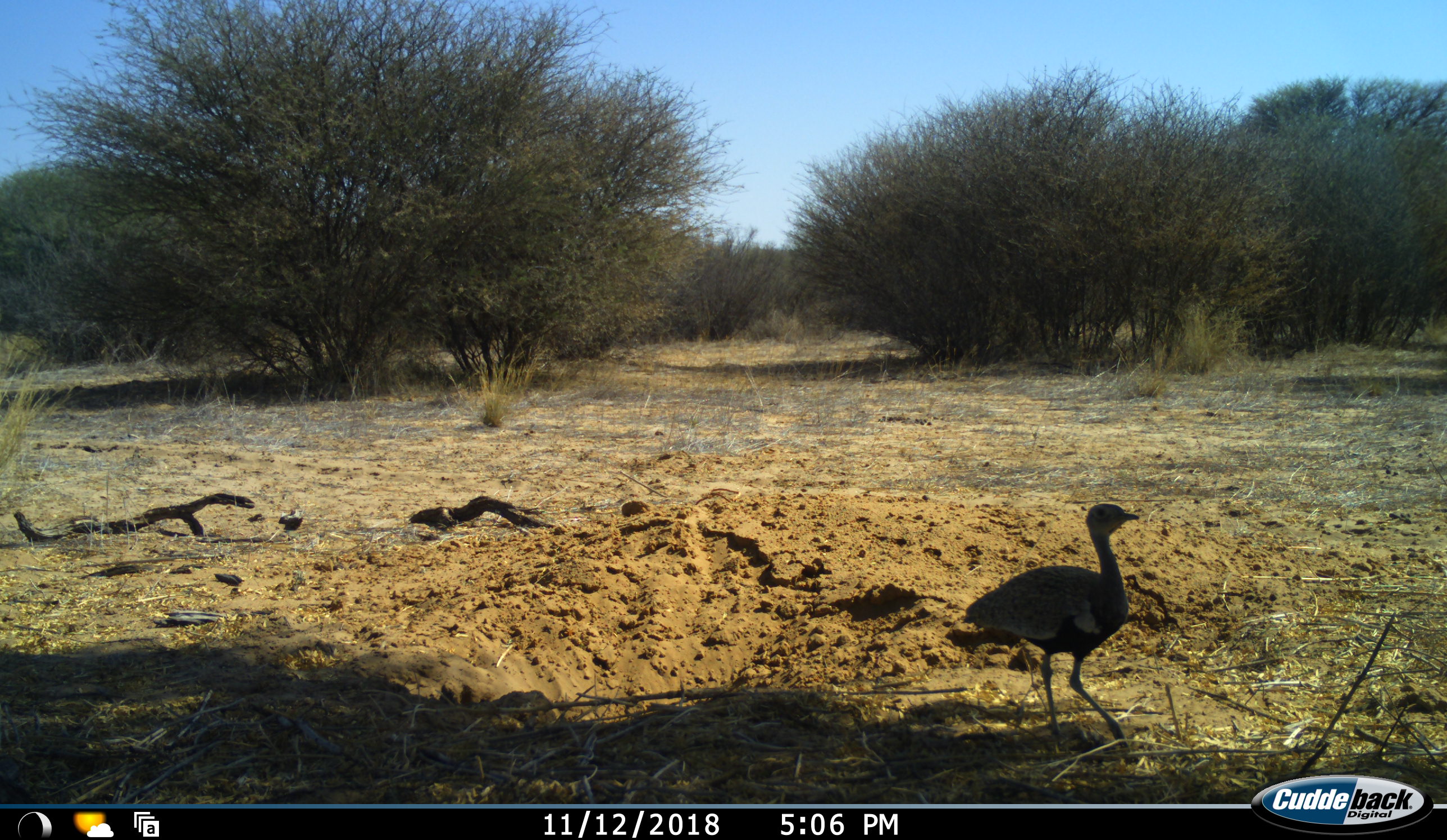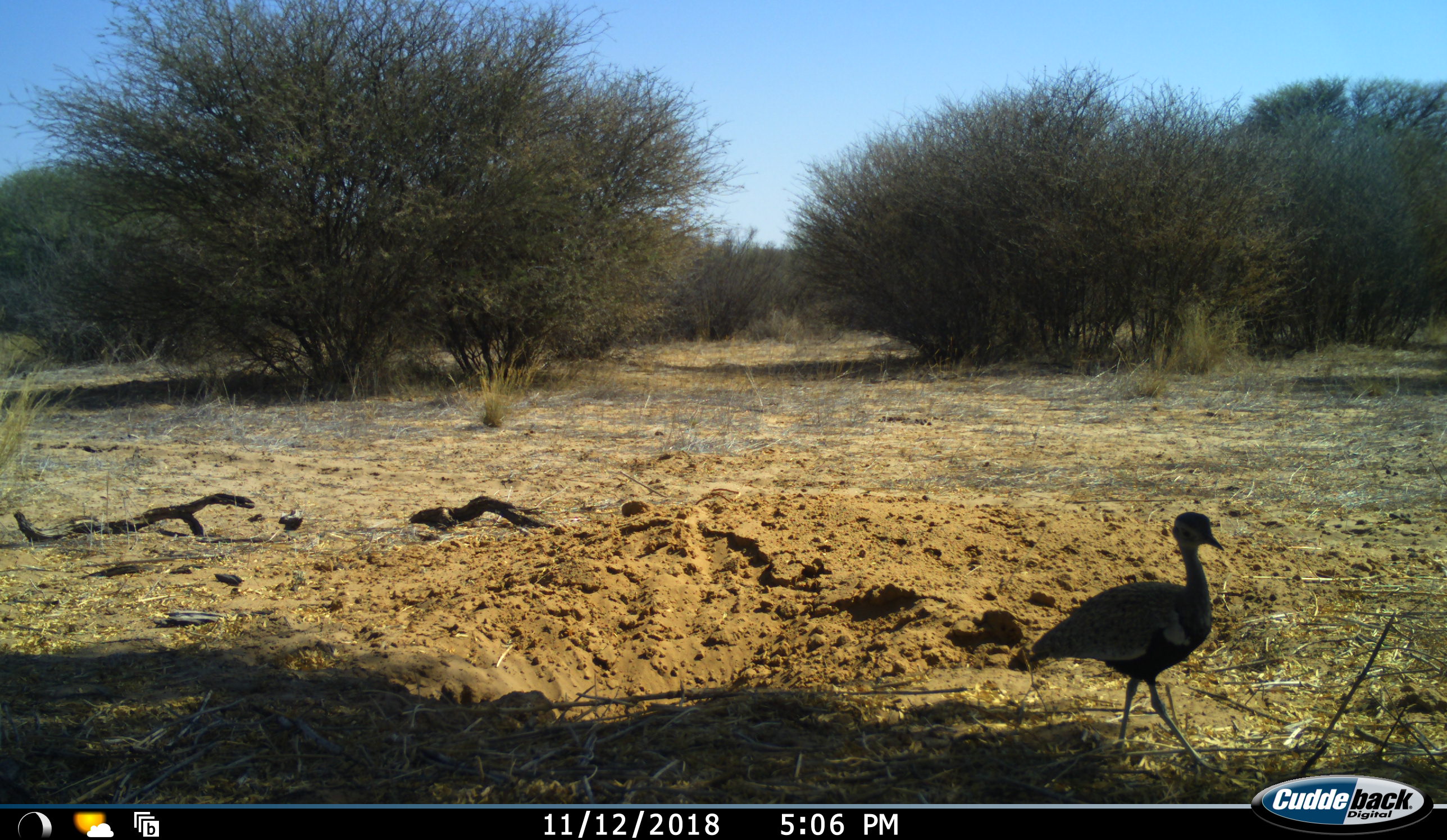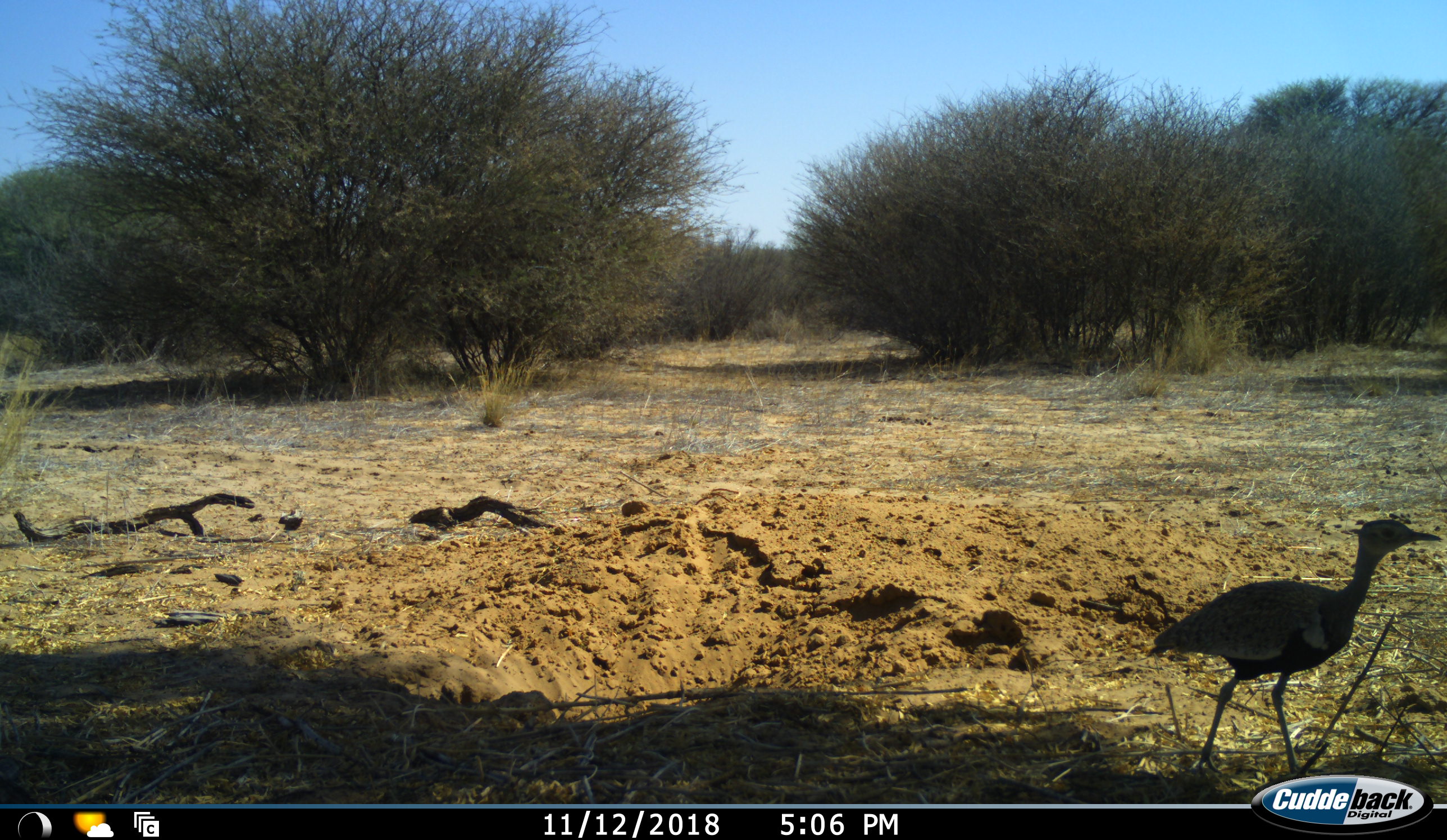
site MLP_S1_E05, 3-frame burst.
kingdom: Animalia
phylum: Chordata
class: Aves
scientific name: Aves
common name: bird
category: birdother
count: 1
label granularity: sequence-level